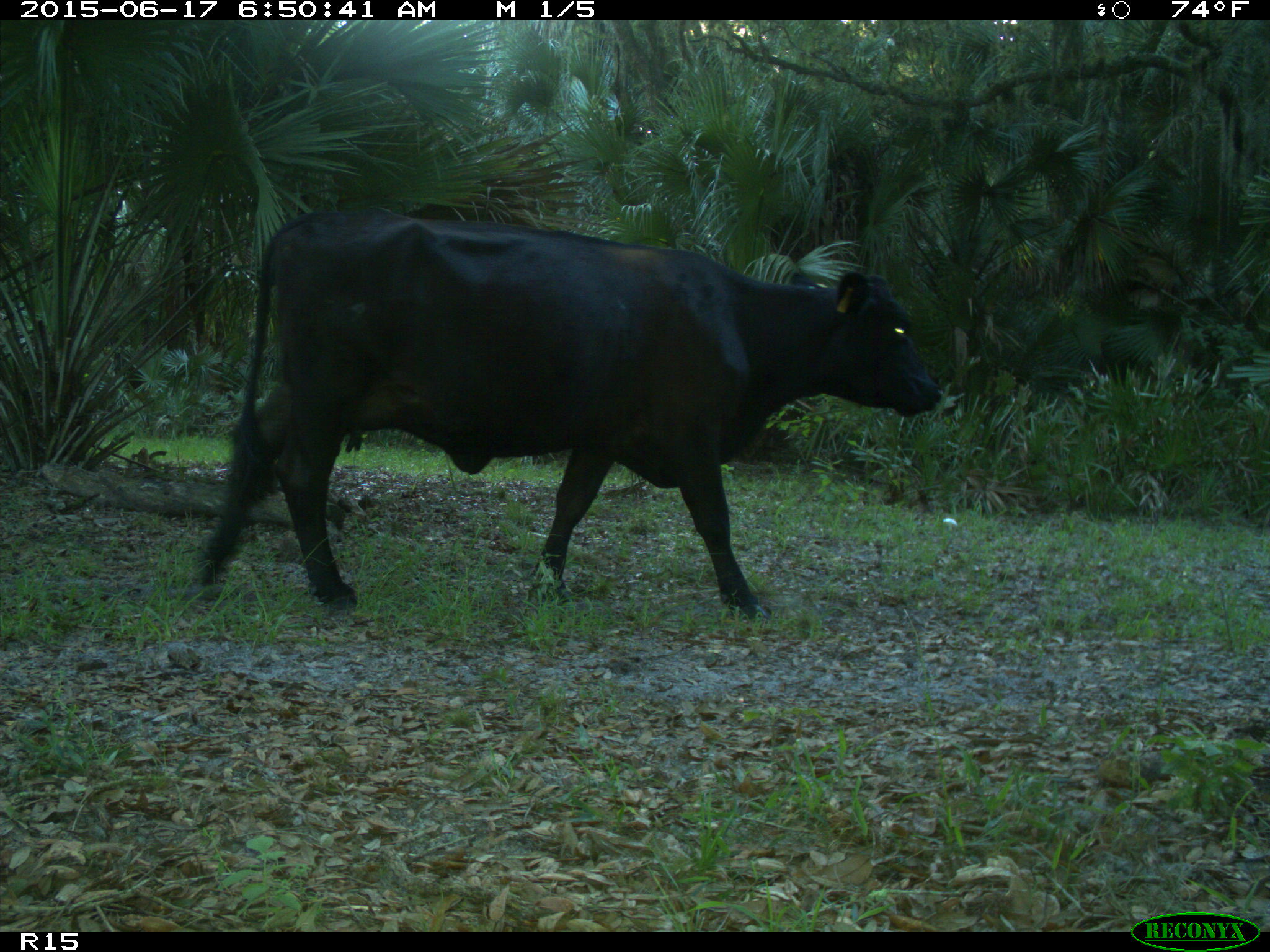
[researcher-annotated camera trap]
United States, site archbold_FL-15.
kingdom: Animalia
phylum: Chordata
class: Mammalia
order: Artiodactyla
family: Bovidae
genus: Bos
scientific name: Bos taurus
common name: domestic cow